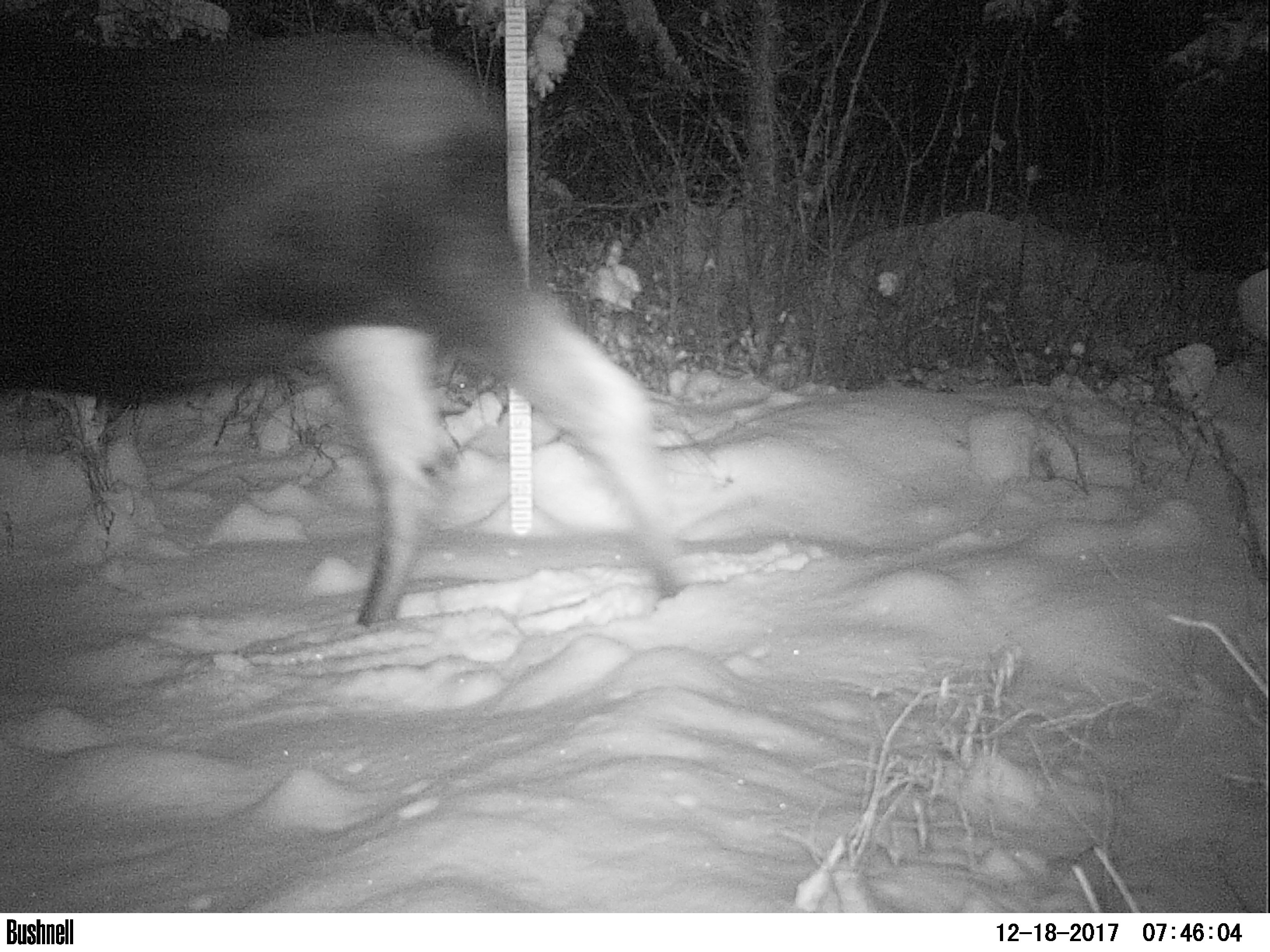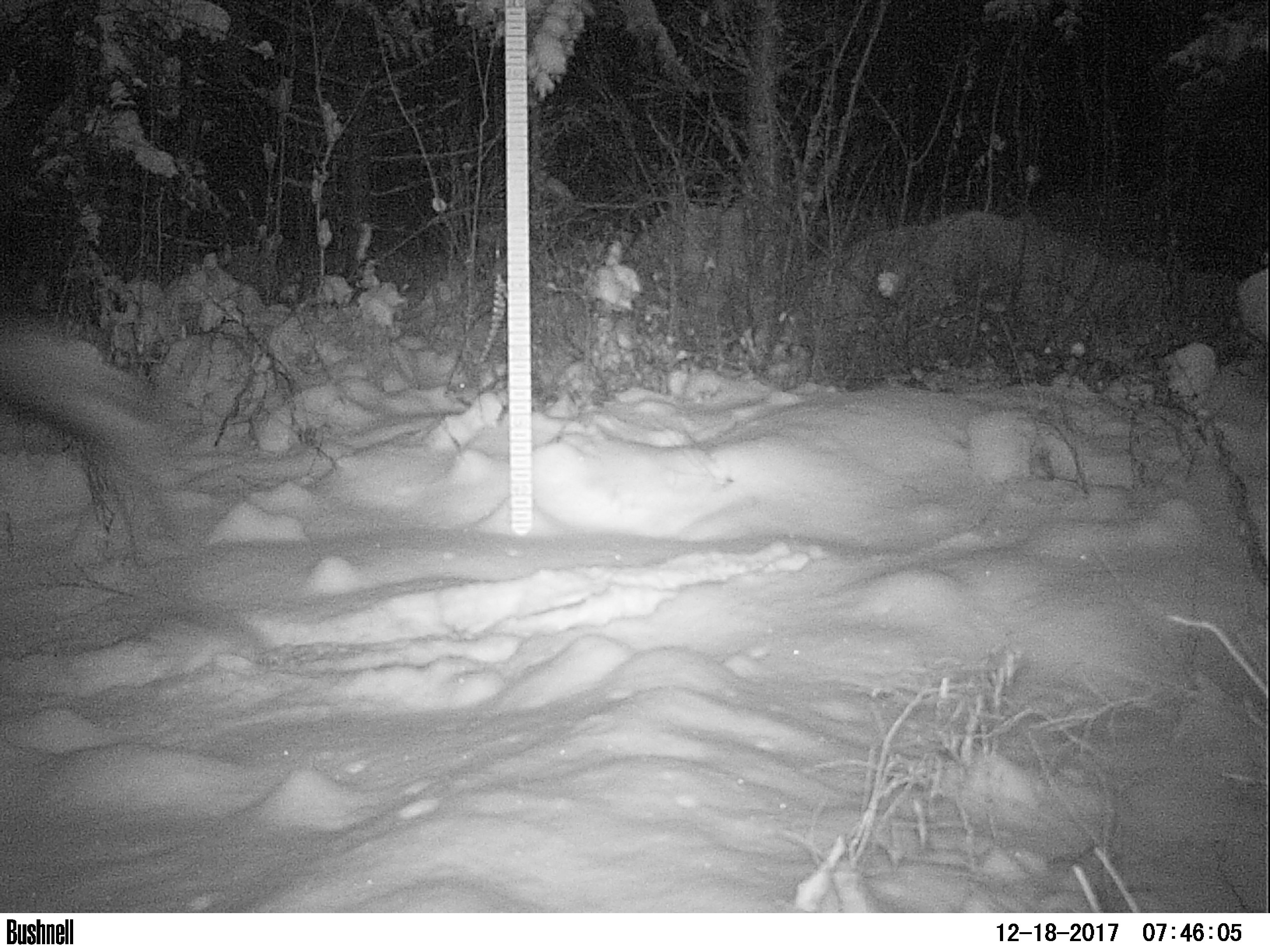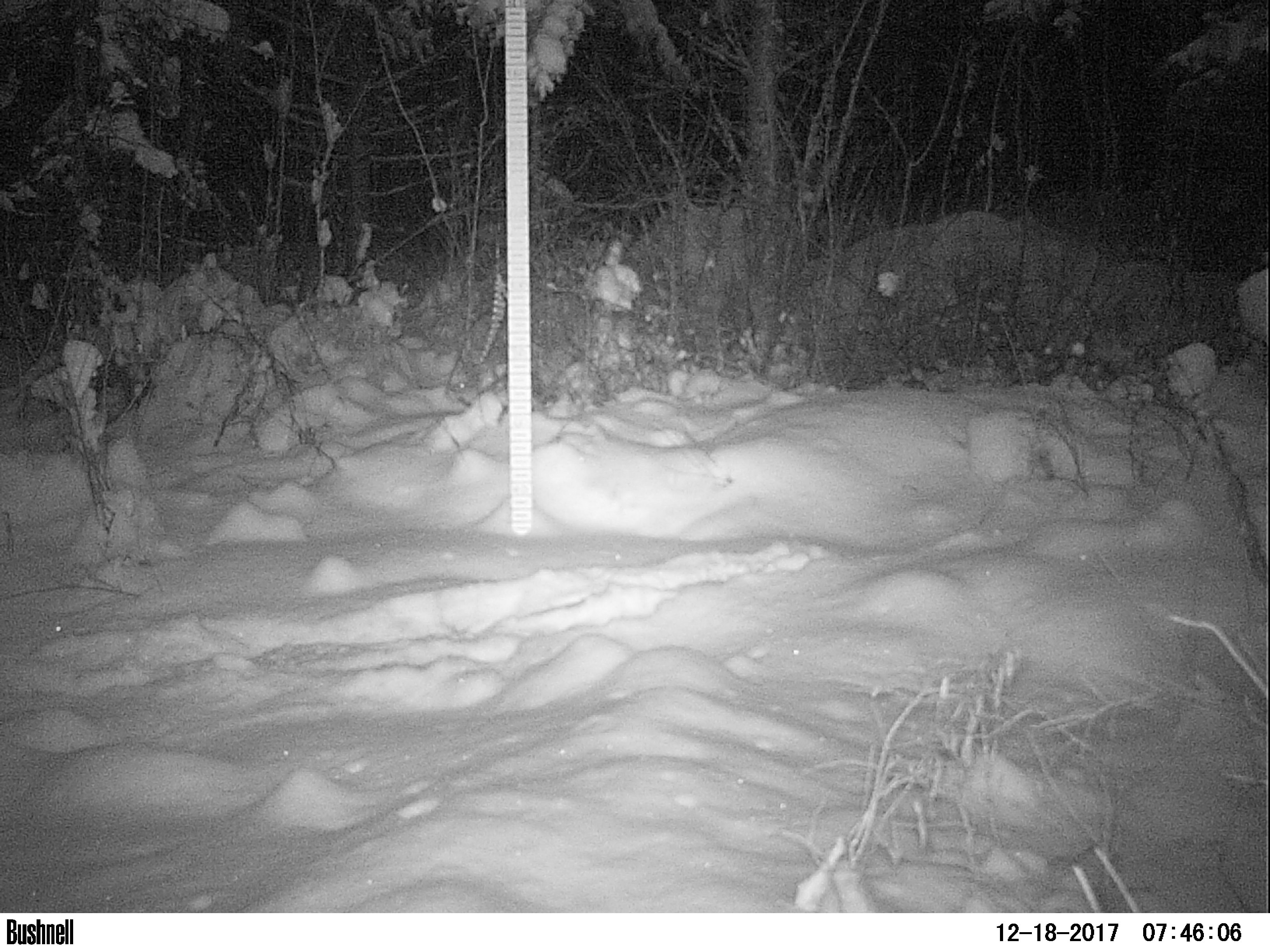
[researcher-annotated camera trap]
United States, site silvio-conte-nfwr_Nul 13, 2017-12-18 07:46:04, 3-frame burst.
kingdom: Animalia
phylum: Chordata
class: Mammalia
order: Artiodactyla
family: Cervidae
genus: Alces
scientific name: Alces alces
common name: moose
Moose (Alces alces).